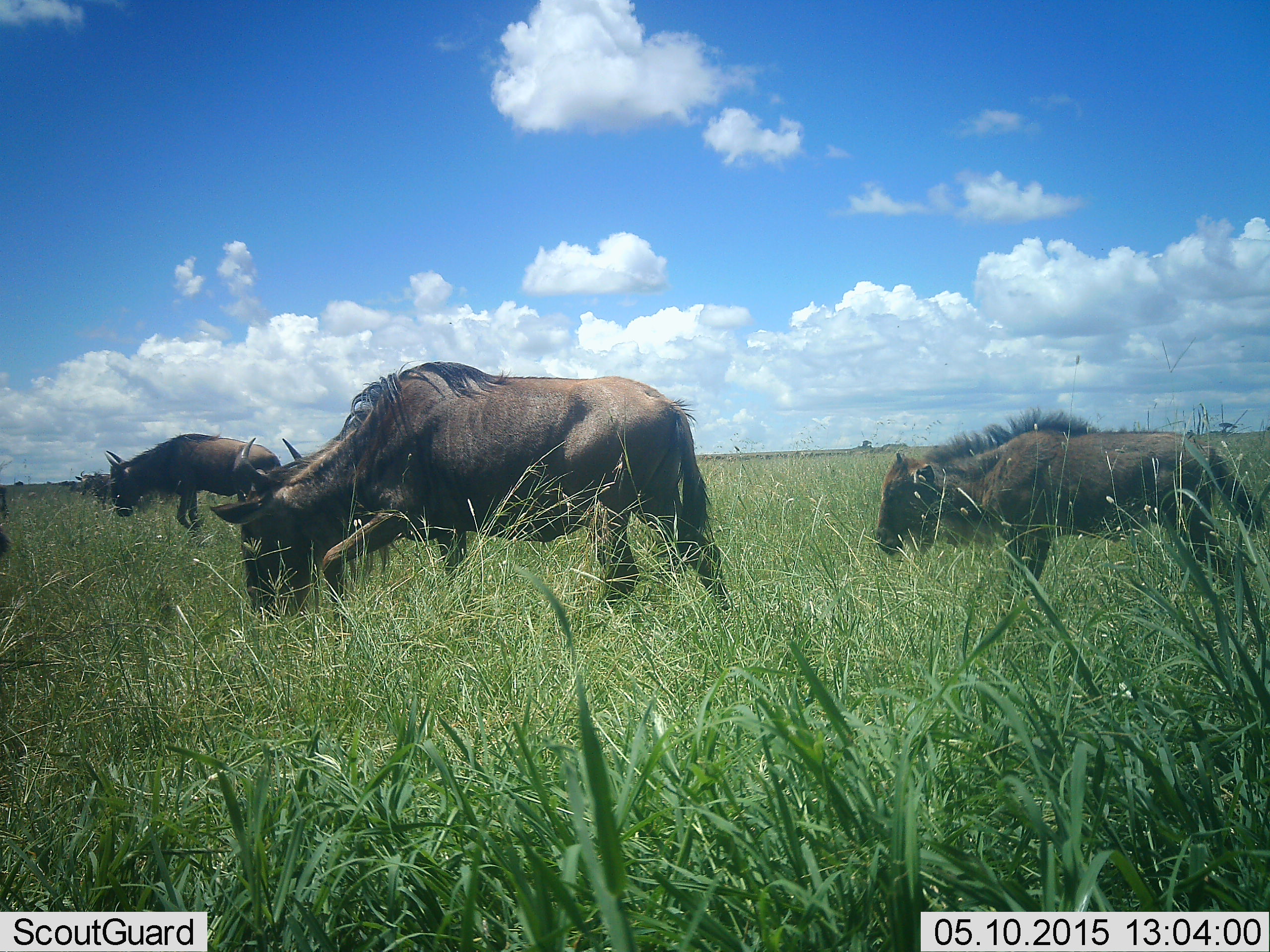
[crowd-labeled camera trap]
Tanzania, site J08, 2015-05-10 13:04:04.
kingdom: Animalia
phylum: Chordata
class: Mammalia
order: Artiodactyla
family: Bovidae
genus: Connochaetes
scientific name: Connochaetes taurinus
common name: blue wildebeest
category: wildebeest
Wildebeest (blue wildebeest) (Connochaetes taurinus), count 3. Behavior (volunteer vote fractions): standing 10%, resting 0%, moving 60%, interacting 0%. Young present (vote fraction): 30%. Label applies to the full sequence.